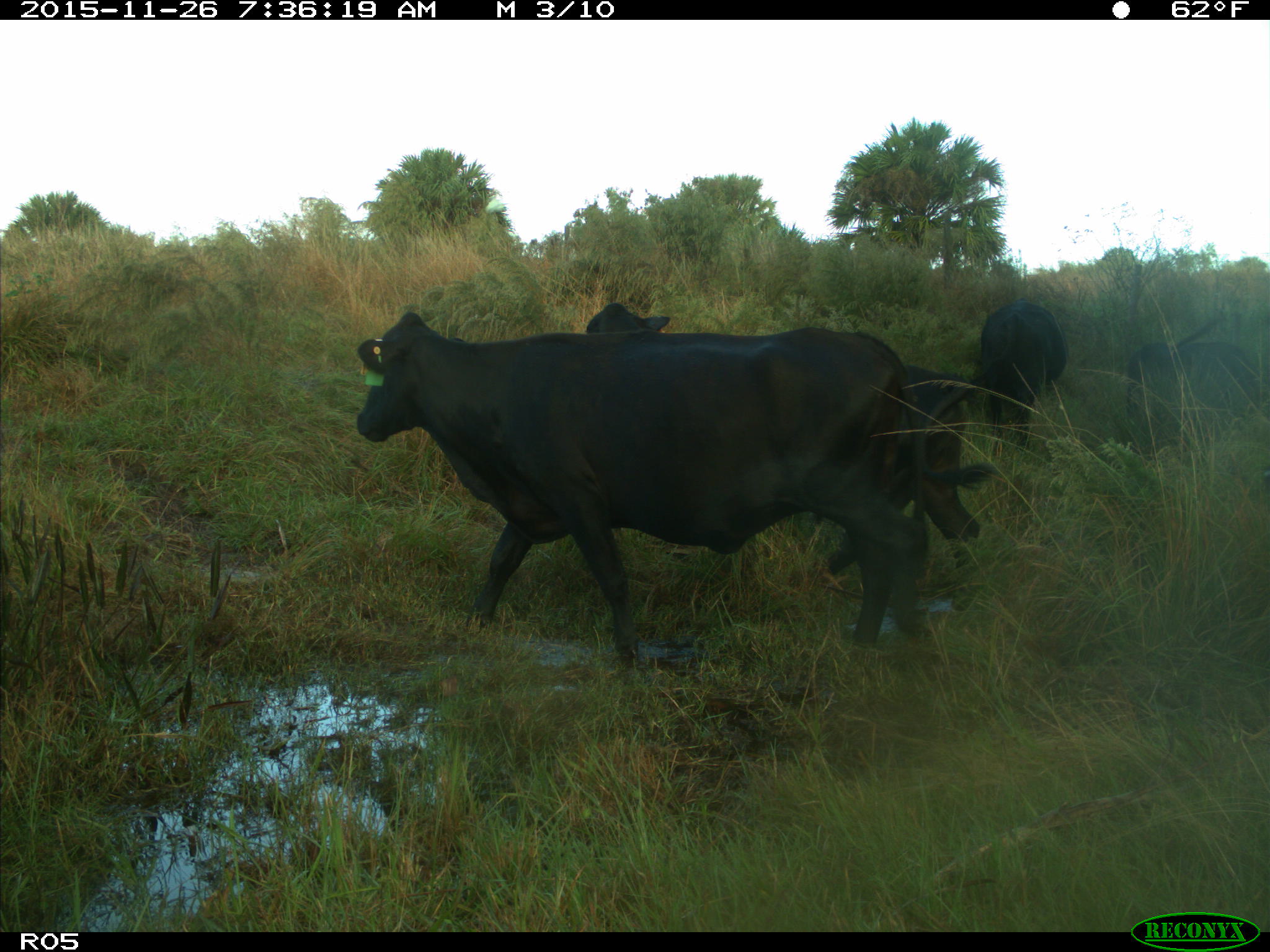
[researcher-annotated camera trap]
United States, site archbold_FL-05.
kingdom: Animalia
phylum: Chordata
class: Mammalia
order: Artiodactyla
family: Bovidae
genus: Bos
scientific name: Bos taurus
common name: domestic cow